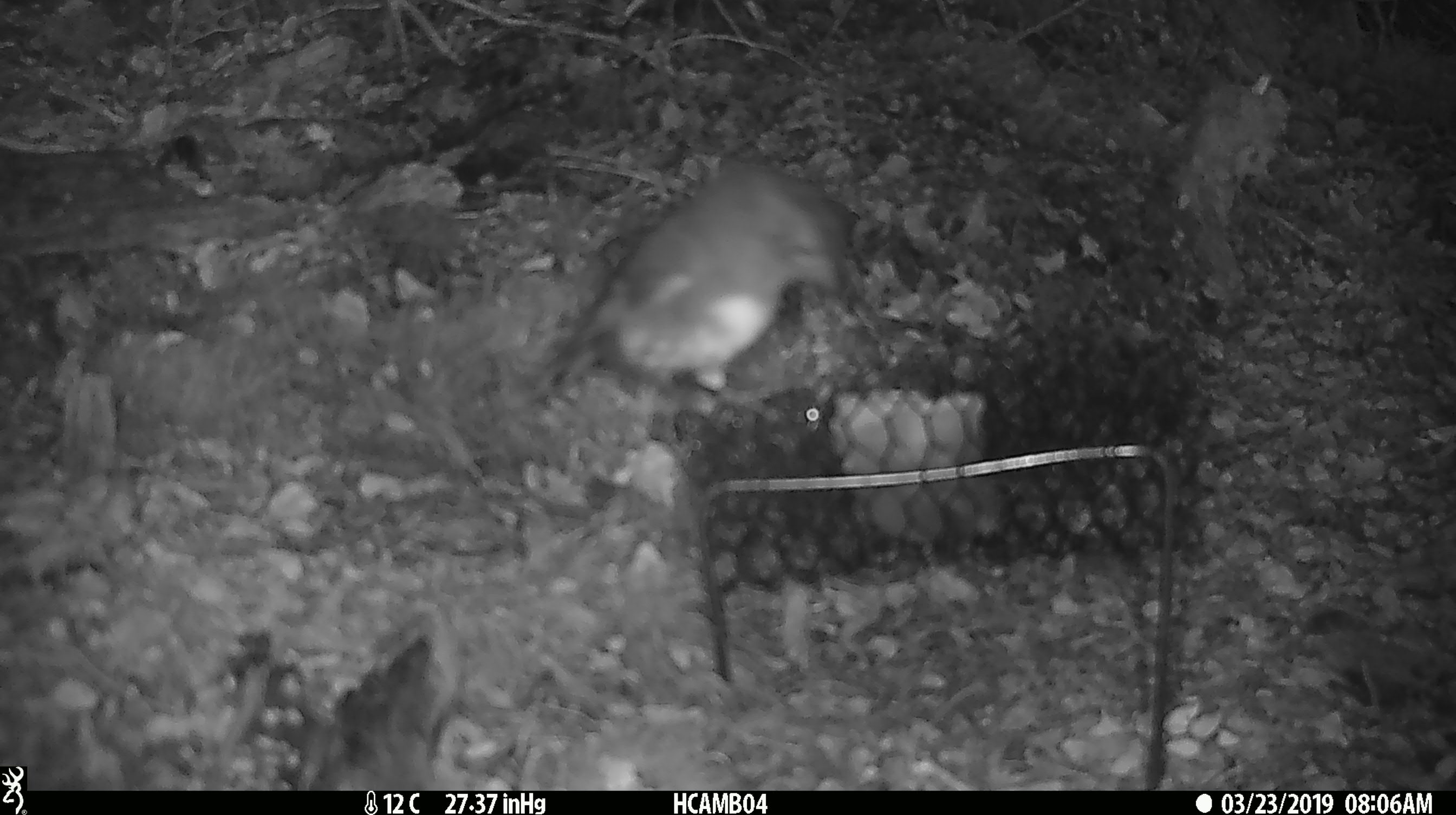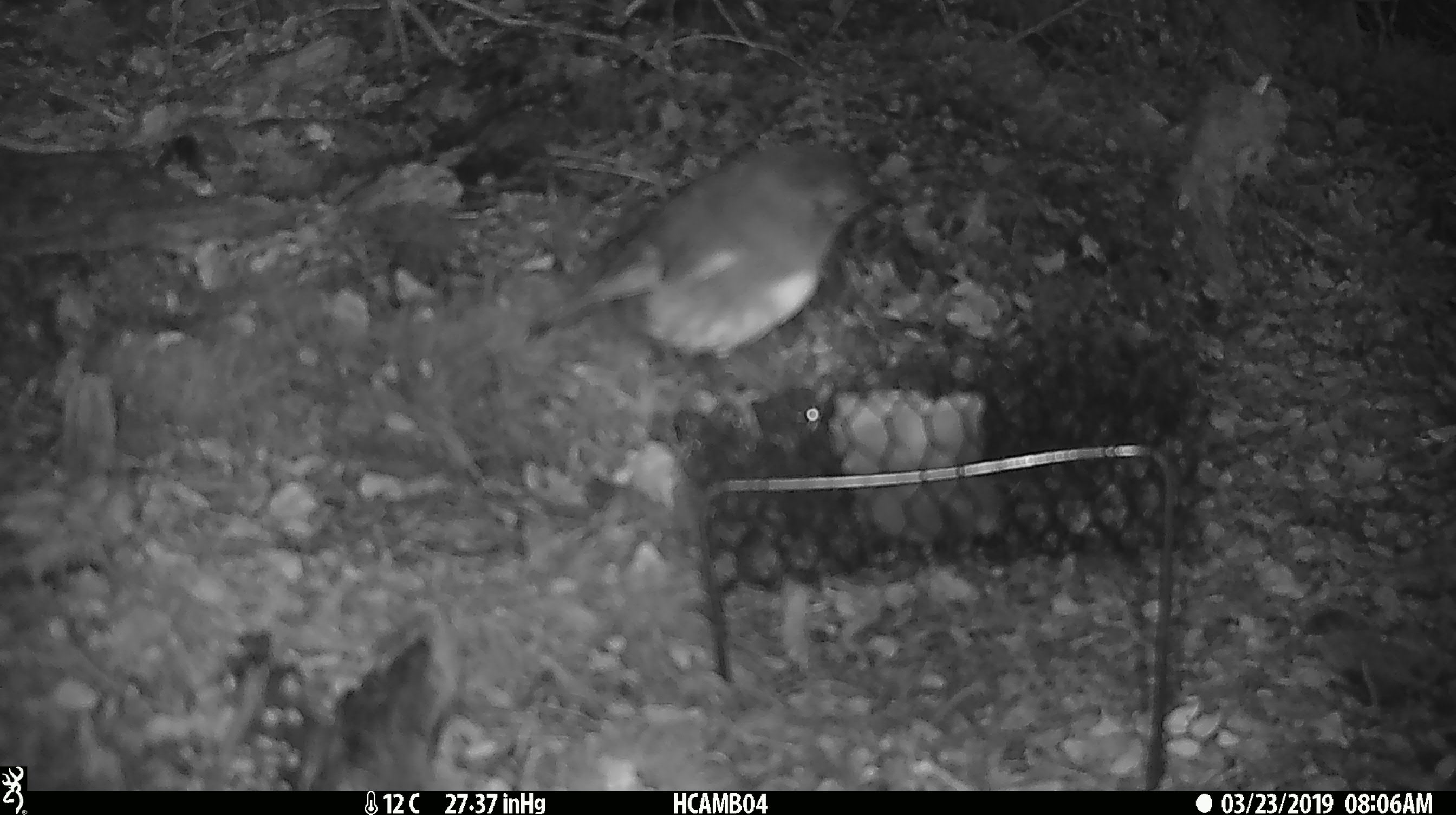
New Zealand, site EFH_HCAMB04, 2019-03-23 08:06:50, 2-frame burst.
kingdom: Animalia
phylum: Chordata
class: Aves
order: Passeriformes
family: Petroicidae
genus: Petroica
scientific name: Petroica australis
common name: new zealand robin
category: robin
Robin (new zealand robin) (Petroica australis).